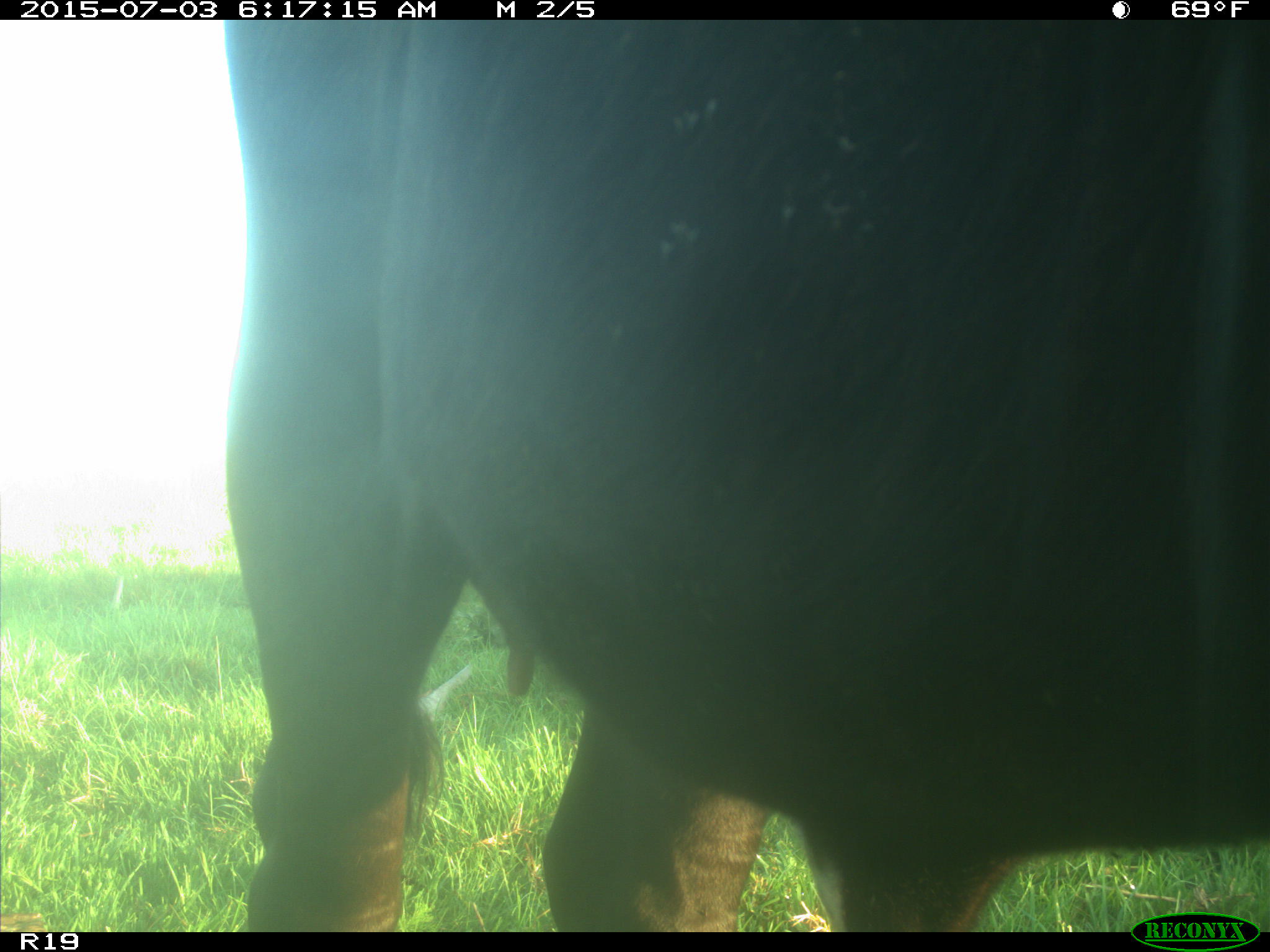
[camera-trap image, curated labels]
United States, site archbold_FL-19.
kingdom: Animalia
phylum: Chordata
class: Mammalia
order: Artiodactyla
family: Bovidae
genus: Bos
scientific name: Bos taurus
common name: domestic cow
Bos taurus (domestic cow).